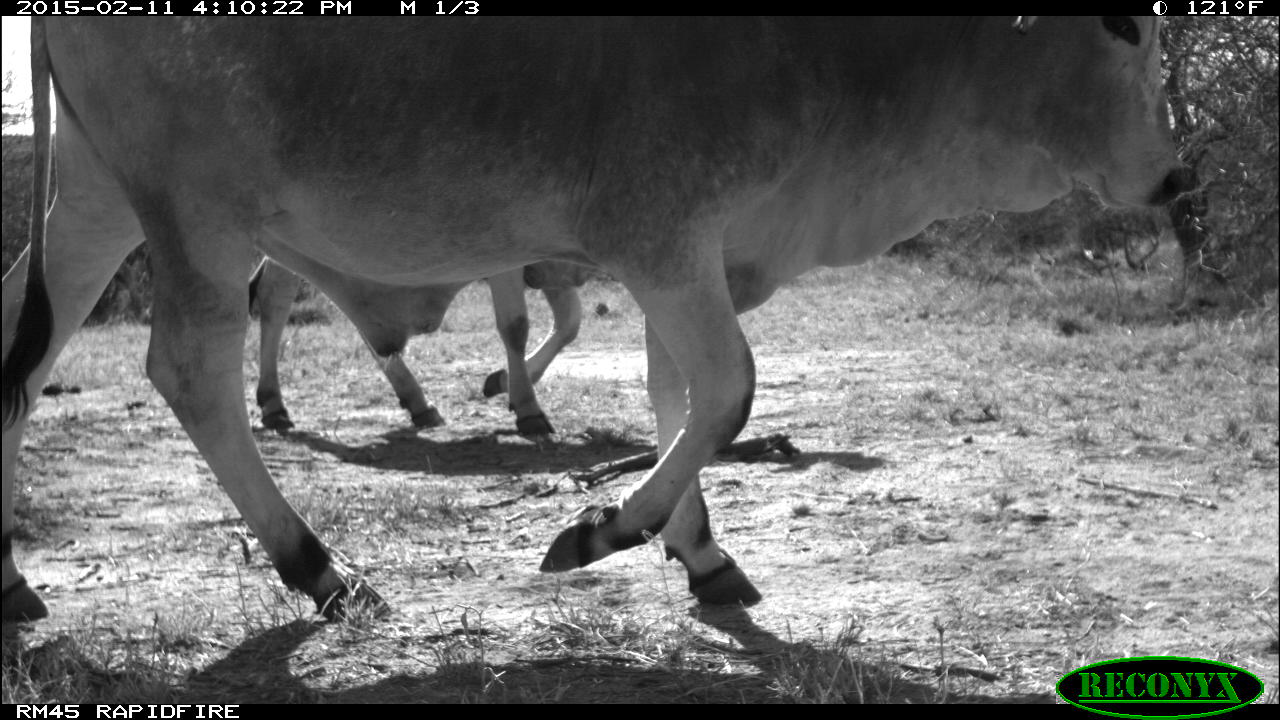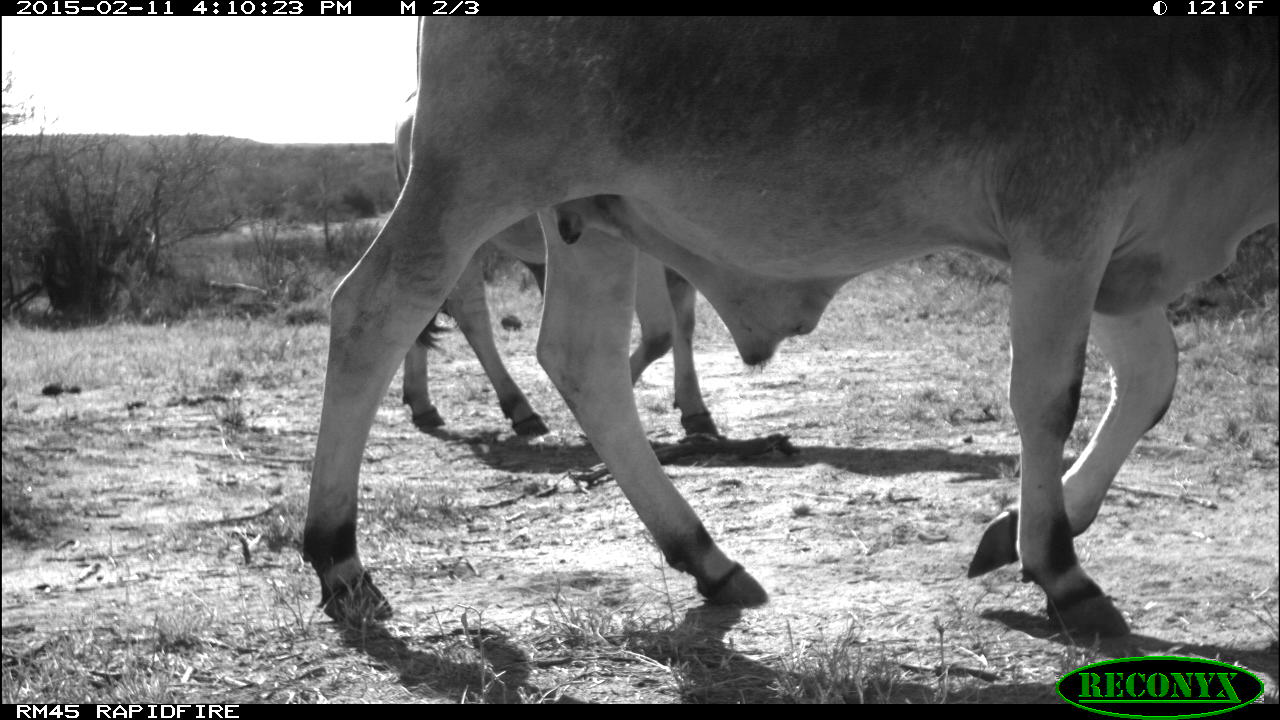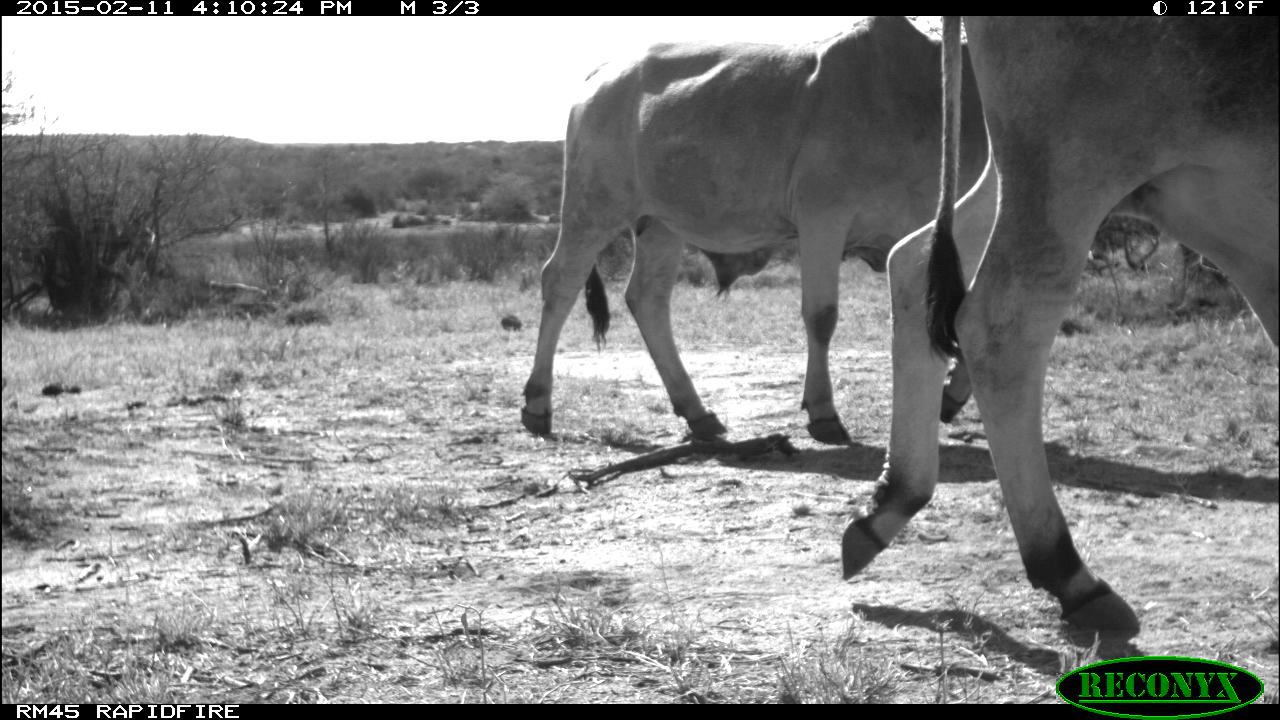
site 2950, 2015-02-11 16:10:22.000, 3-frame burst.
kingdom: Animalia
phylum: Chordata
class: Mammalia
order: Artiodactyla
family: Bovidae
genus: Bos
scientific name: Bos taurus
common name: domestic cattle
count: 2